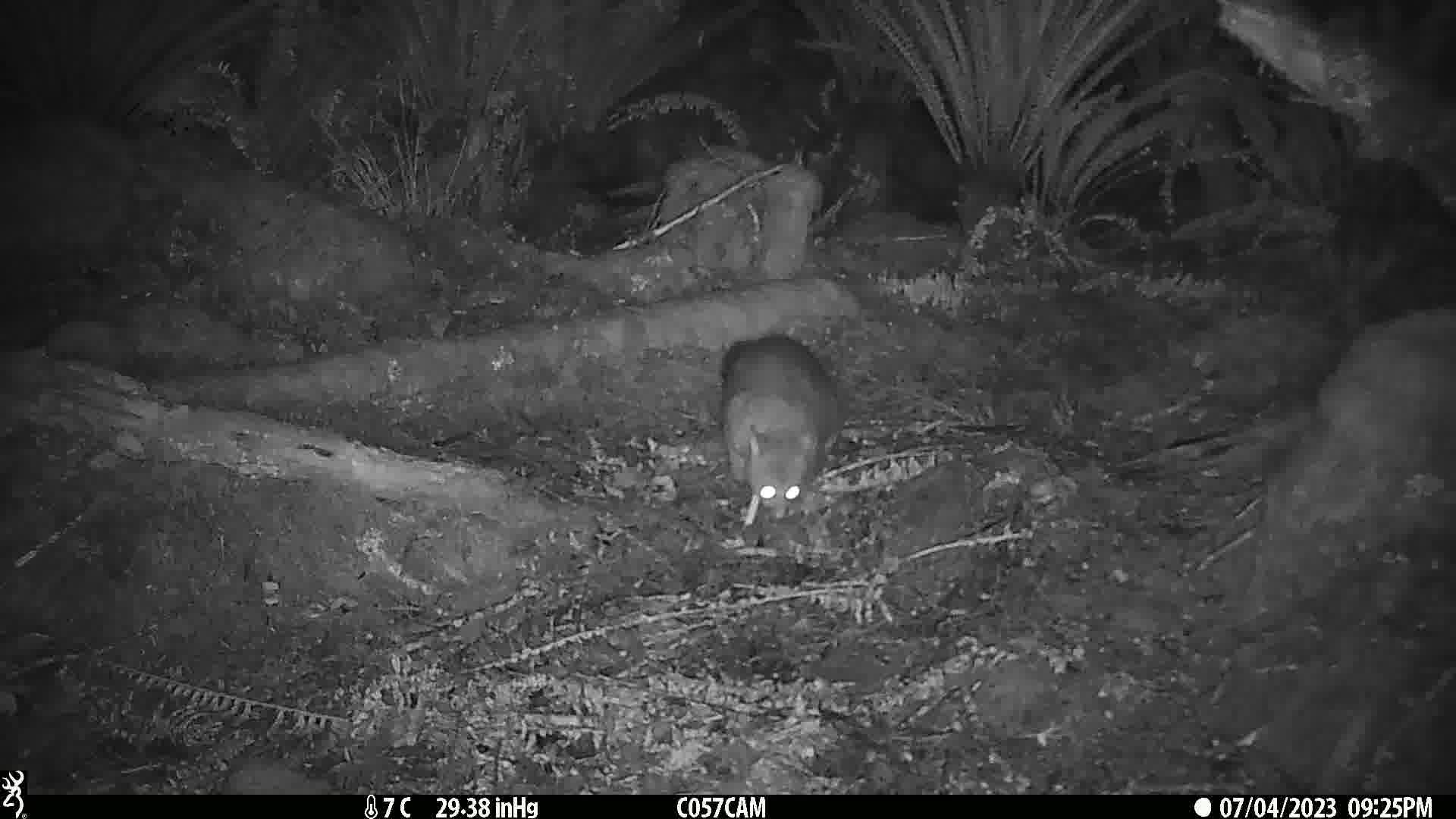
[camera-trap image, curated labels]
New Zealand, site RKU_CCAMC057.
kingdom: Animalia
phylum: Chordata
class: Mammalia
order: Diprotodontia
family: Phalangeridae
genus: Trichosurus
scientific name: Trichosurus vulpecula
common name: common brushtail possum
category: possum